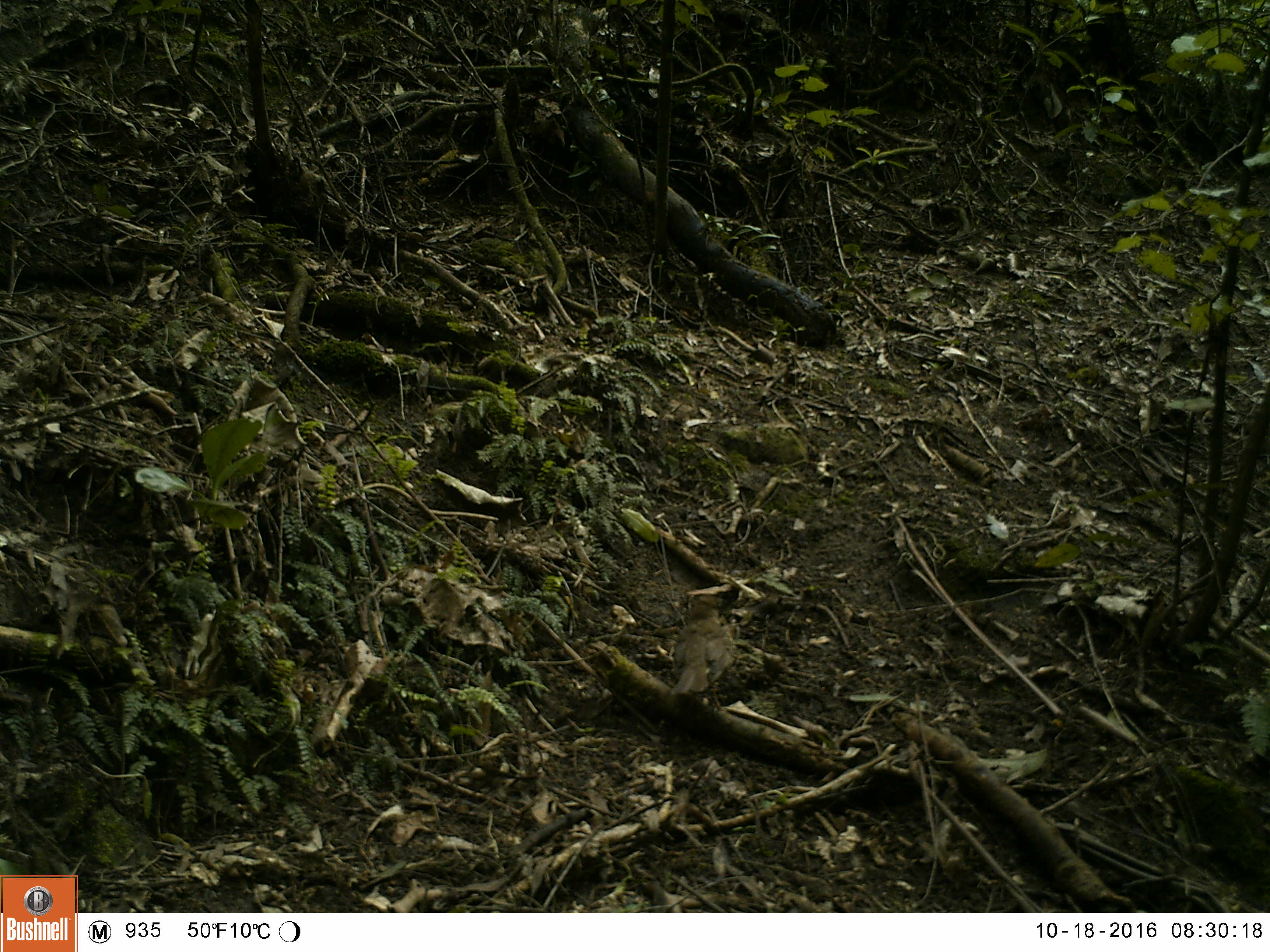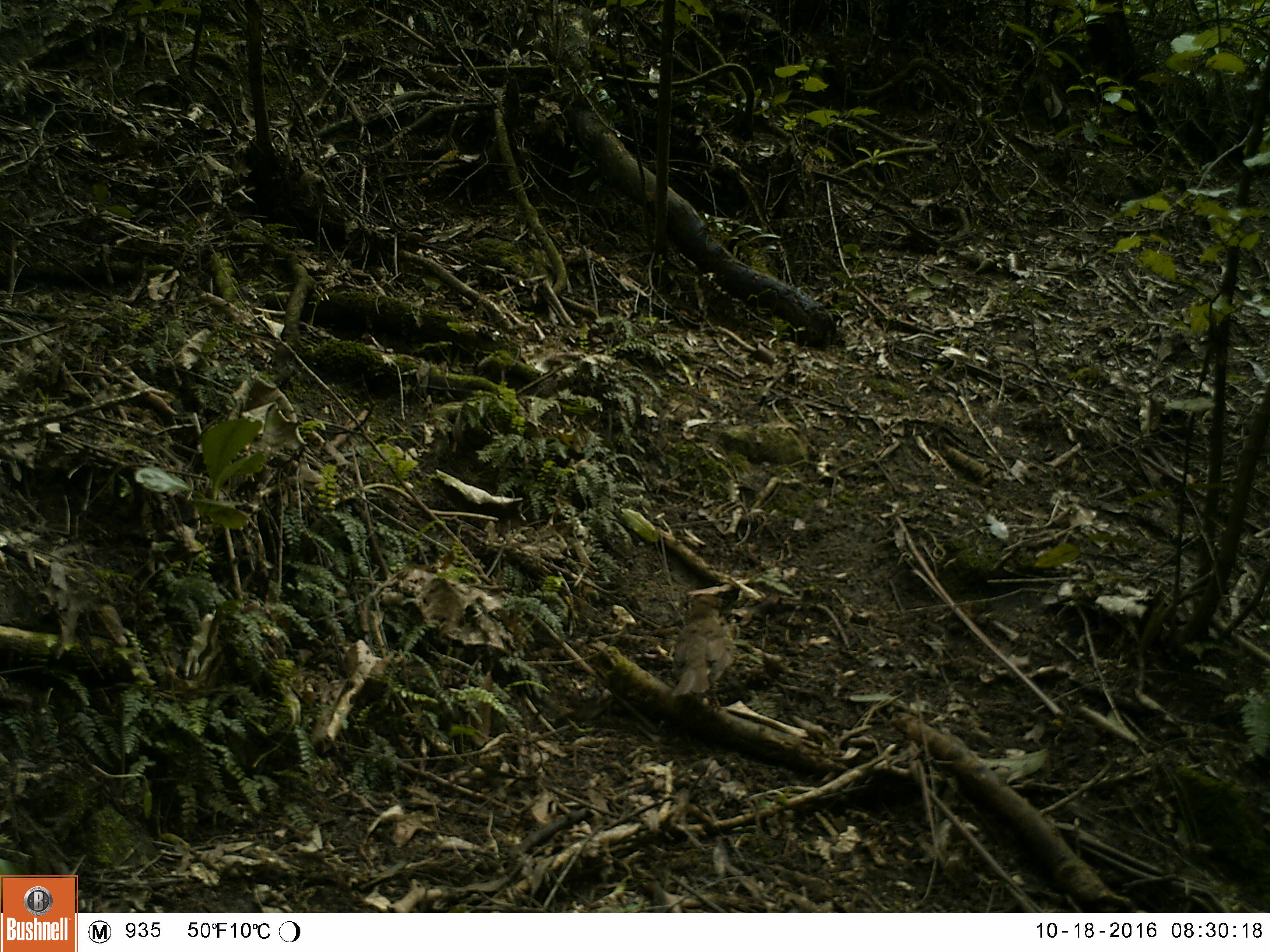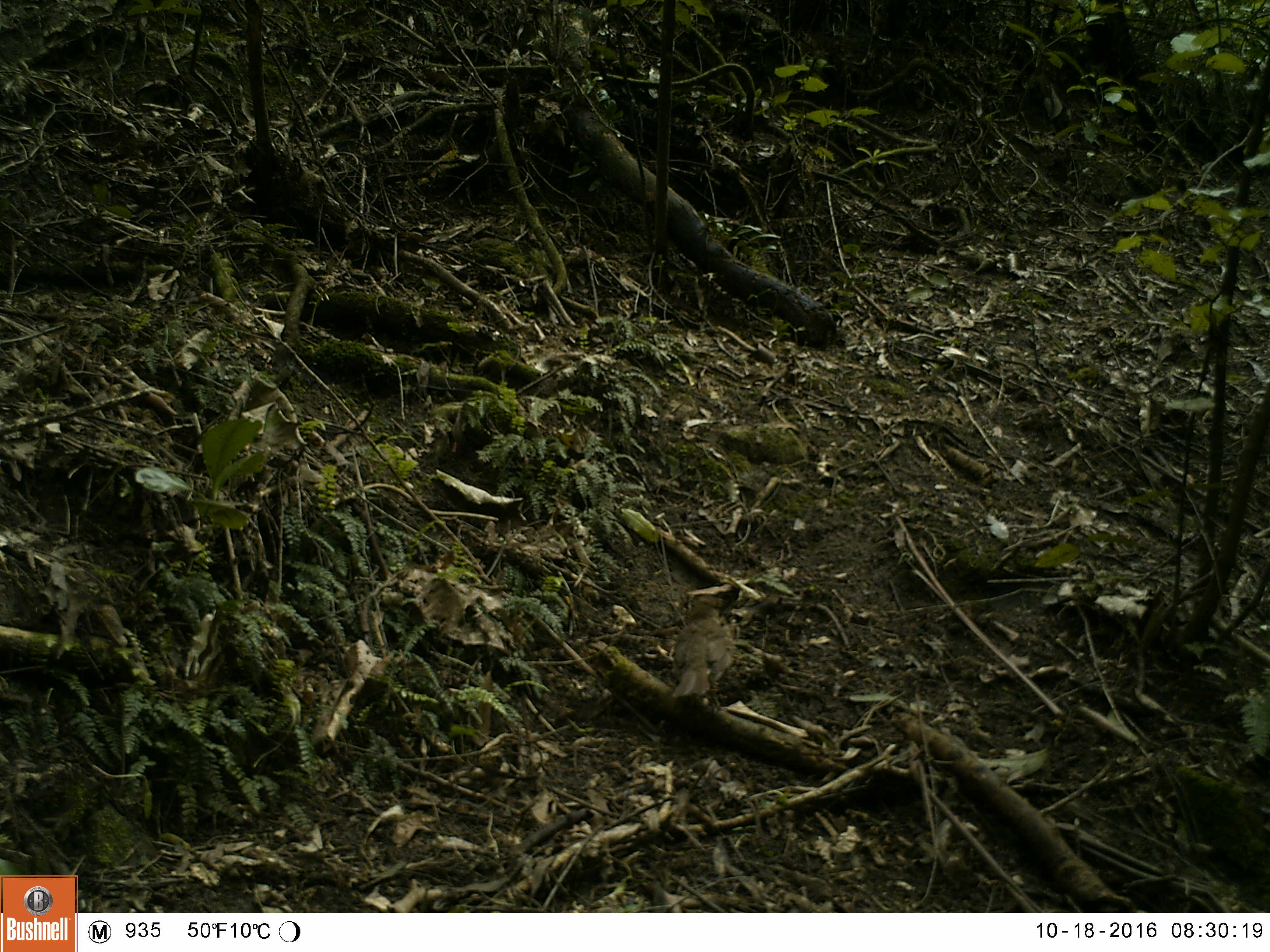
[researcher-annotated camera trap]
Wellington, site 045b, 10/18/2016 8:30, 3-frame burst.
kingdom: Animalia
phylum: Chordata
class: Aves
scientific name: Aves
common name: bird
Bird (Aves).